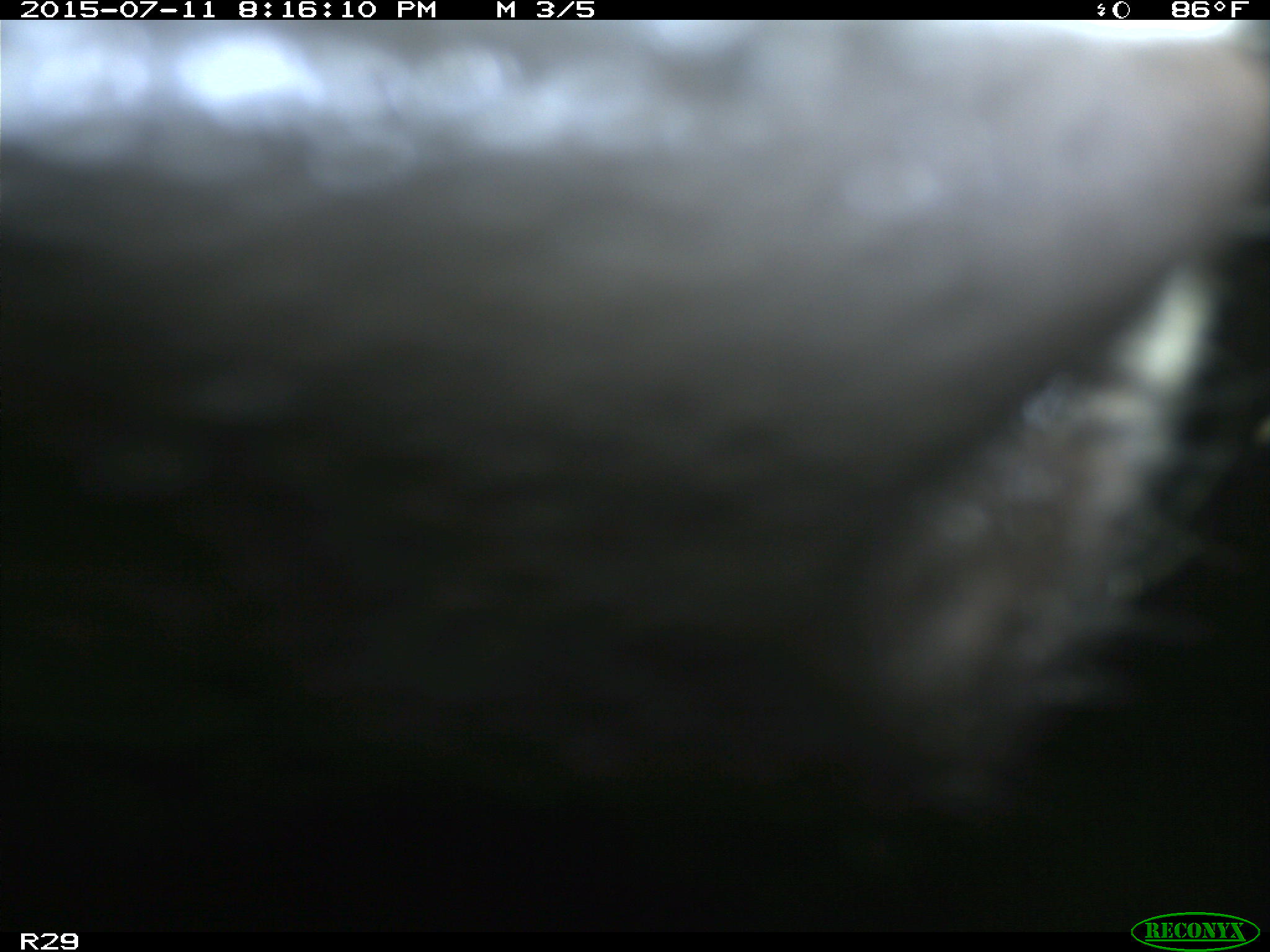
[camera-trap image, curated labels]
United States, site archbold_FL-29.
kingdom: Animalia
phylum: Chordata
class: Mammalia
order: Artiodactyla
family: Bovidae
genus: Bos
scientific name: Bos taurus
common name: domestic cow